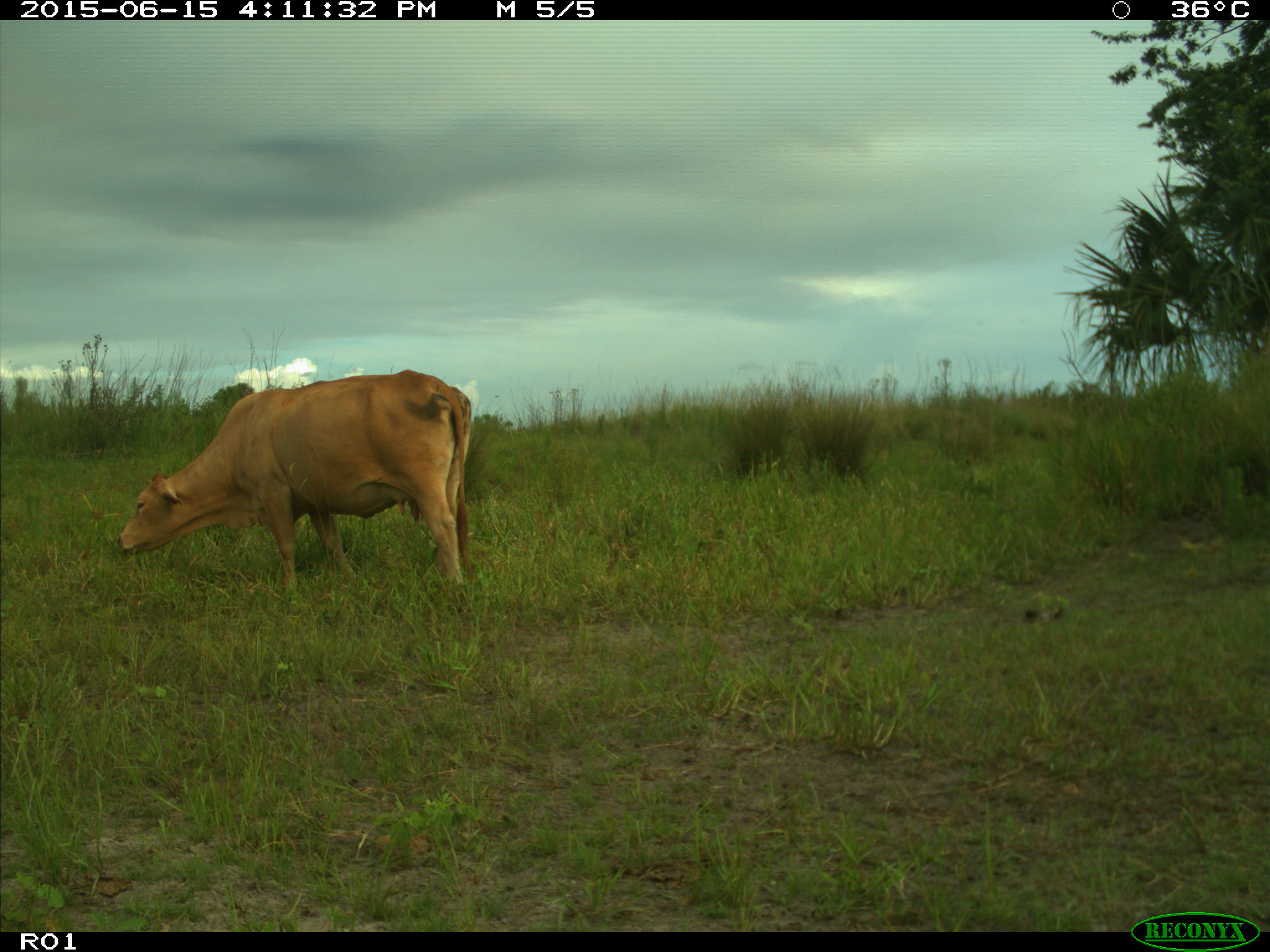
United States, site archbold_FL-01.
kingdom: Animalia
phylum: Chordata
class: Mammalia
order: Artiodactyla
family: Bovidae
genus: Bos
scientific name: Bos taurus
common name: domestic cow